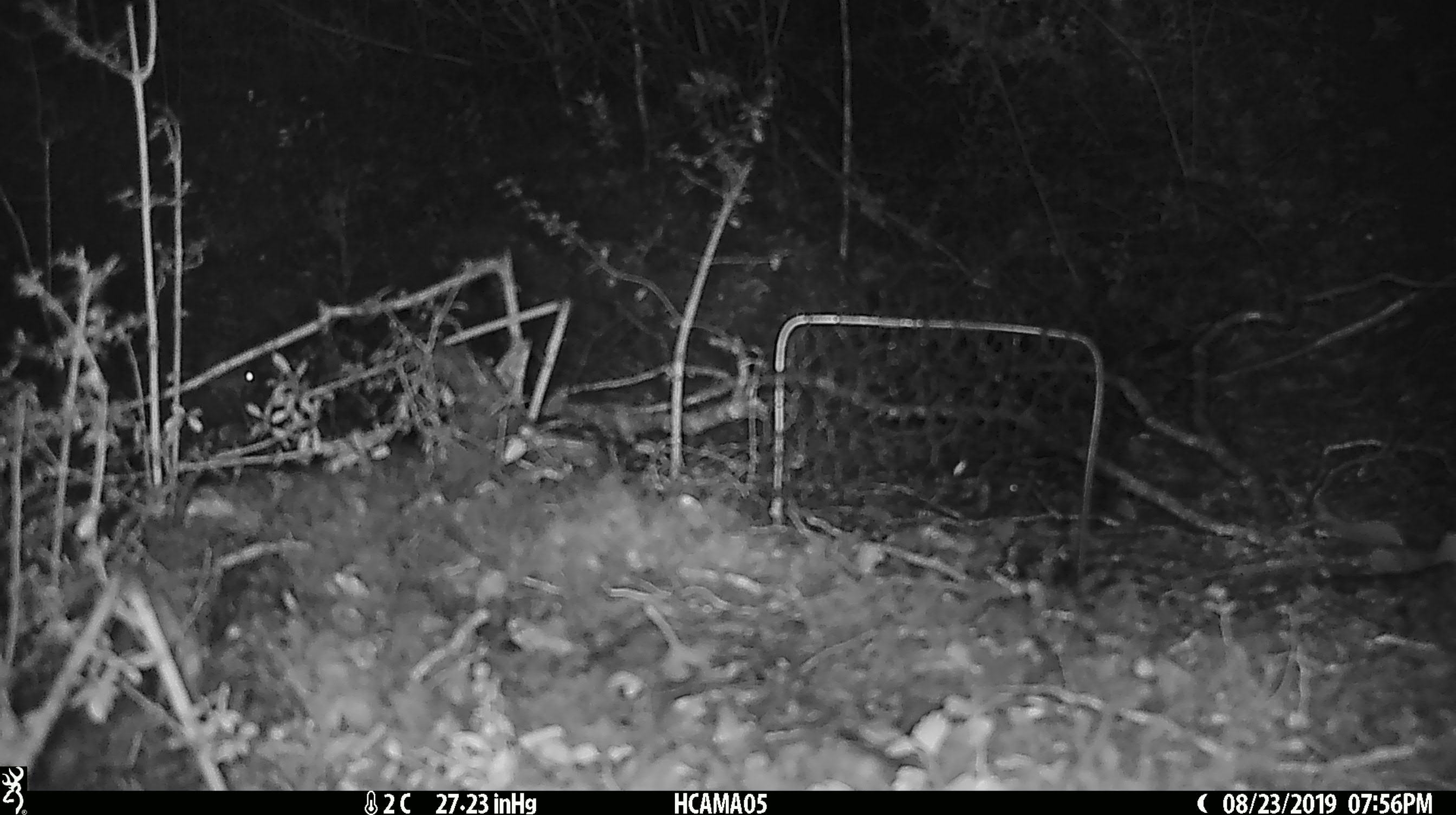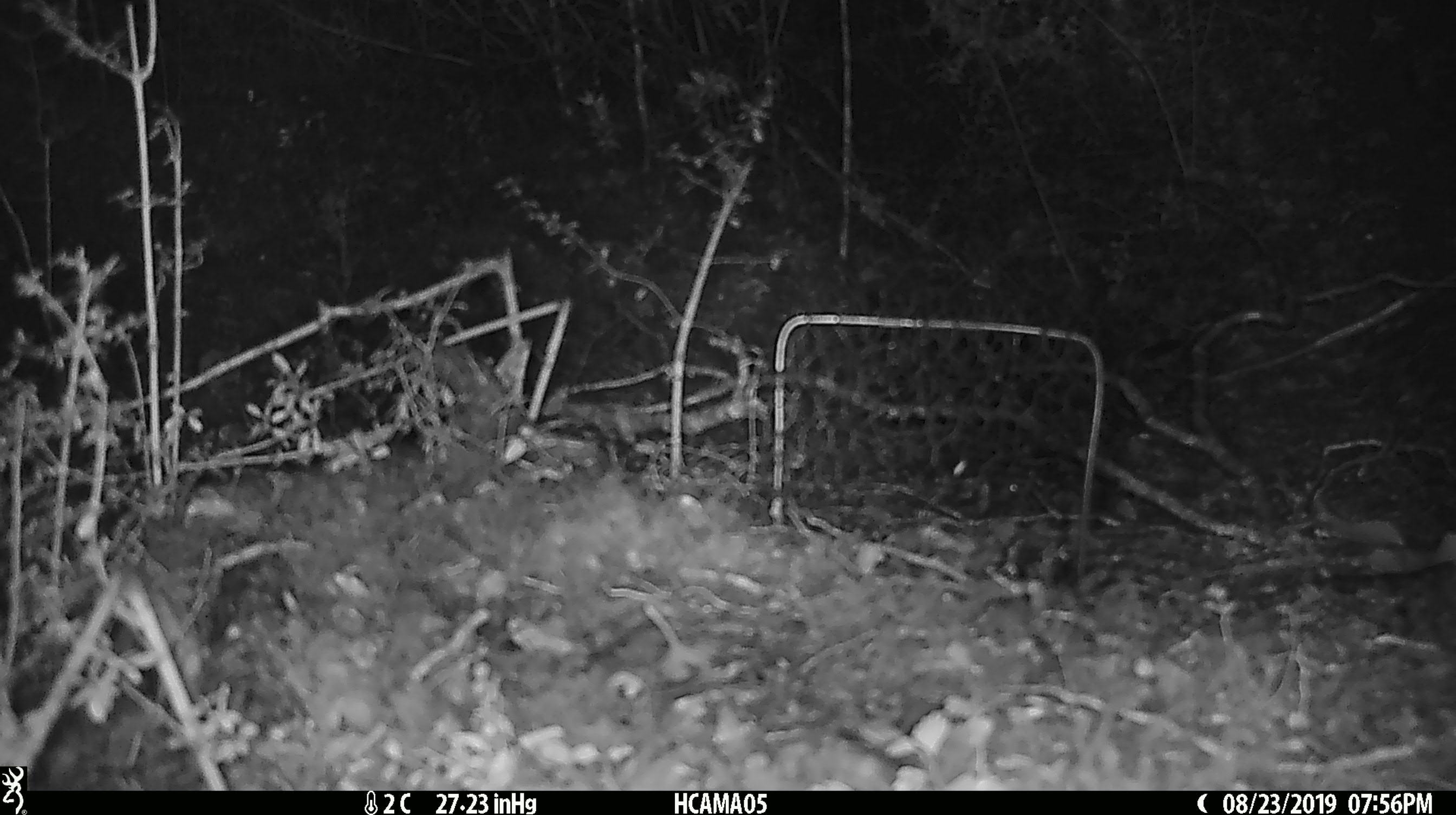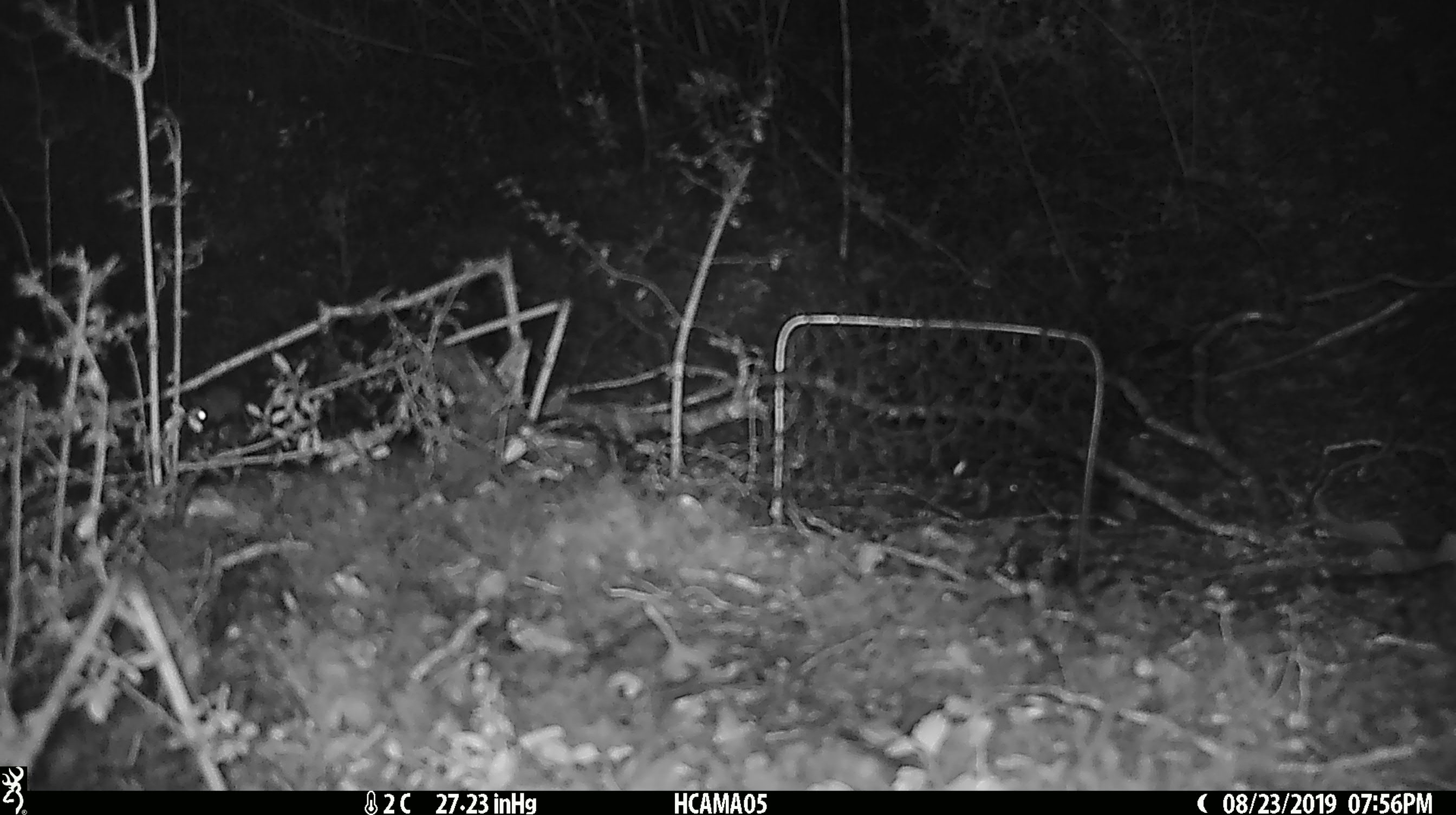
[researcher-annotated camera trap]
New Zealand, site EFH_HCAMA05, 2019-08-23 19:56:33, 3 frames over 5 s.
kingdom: Animalia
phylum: Chordata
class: Mammalia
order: Rodentia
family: Muridae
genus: Mus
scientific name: Mus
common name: mouse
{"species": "mouse (Mus)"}